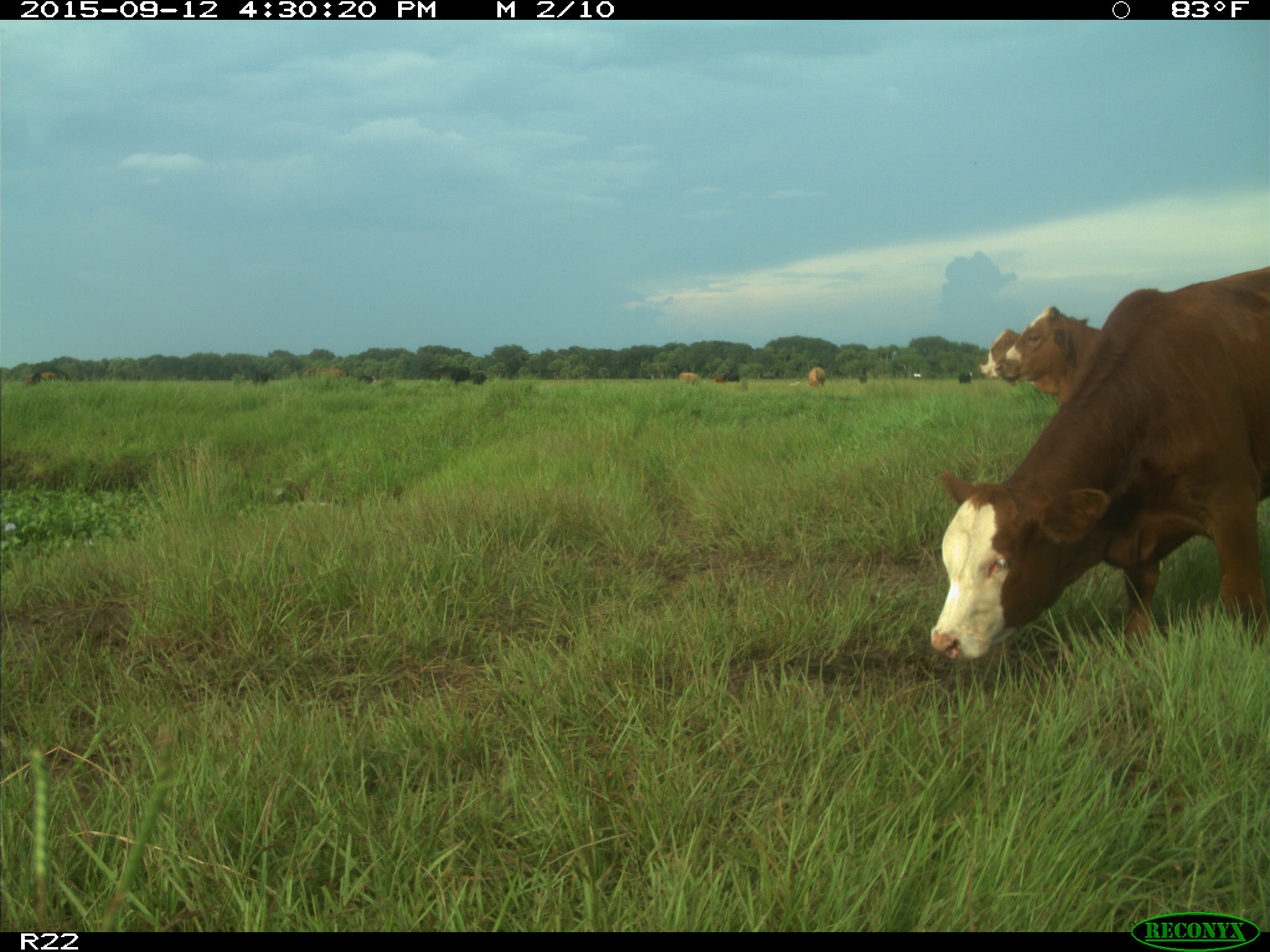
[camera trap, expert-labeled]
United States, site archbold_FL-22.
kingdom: Animalia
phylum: Chordata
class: Mammalia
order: Artiodactyla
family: Bovidae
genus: Bos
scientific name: Bos taurus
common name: domestic cow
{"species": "Bos taurus (domestic cow)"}